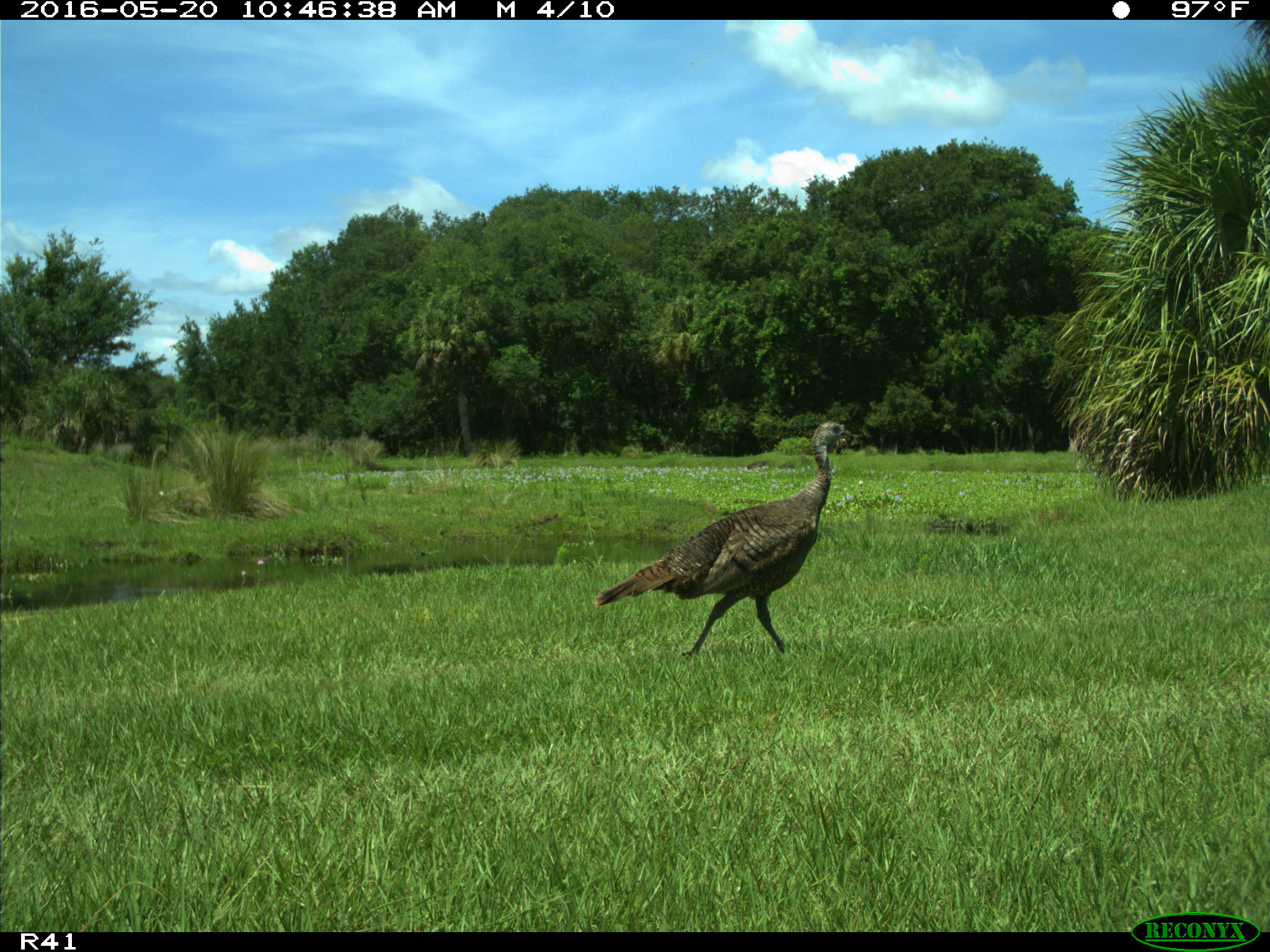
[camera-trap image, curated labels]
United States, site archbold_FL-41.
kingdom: Animalia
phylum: Chordata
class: Aves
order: Galliformes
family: Phasianidae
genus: Meleagris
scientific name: Meleagris gallopavo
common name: wild turkey